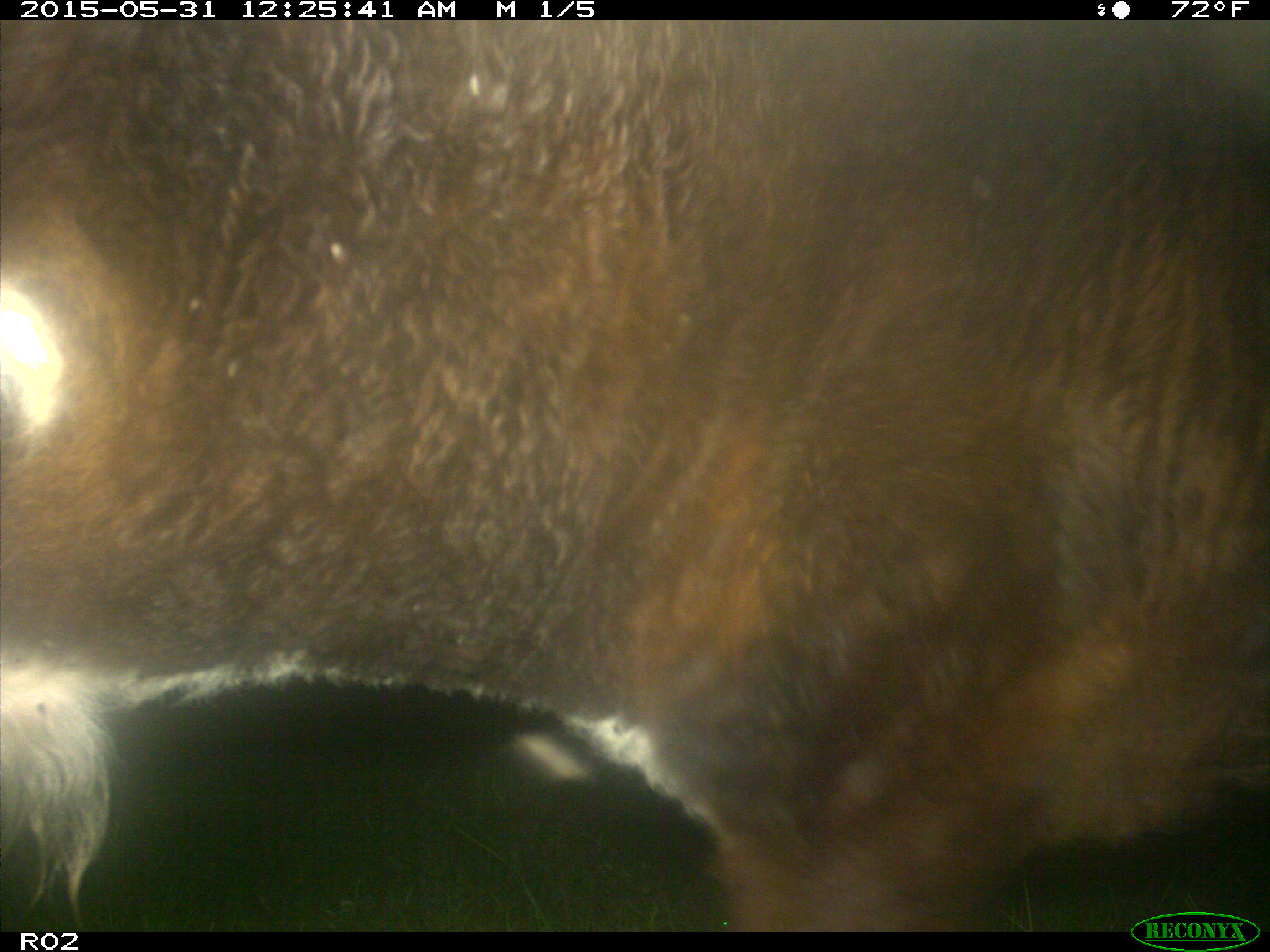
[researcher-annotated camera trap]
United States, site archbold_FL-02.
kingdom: Animalia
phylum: Chordata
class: Mammalia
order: Artiodactyla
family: Bovidae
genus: Bos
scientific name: Bos taurus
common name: domestic cow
Bos taurus (domestic cow).